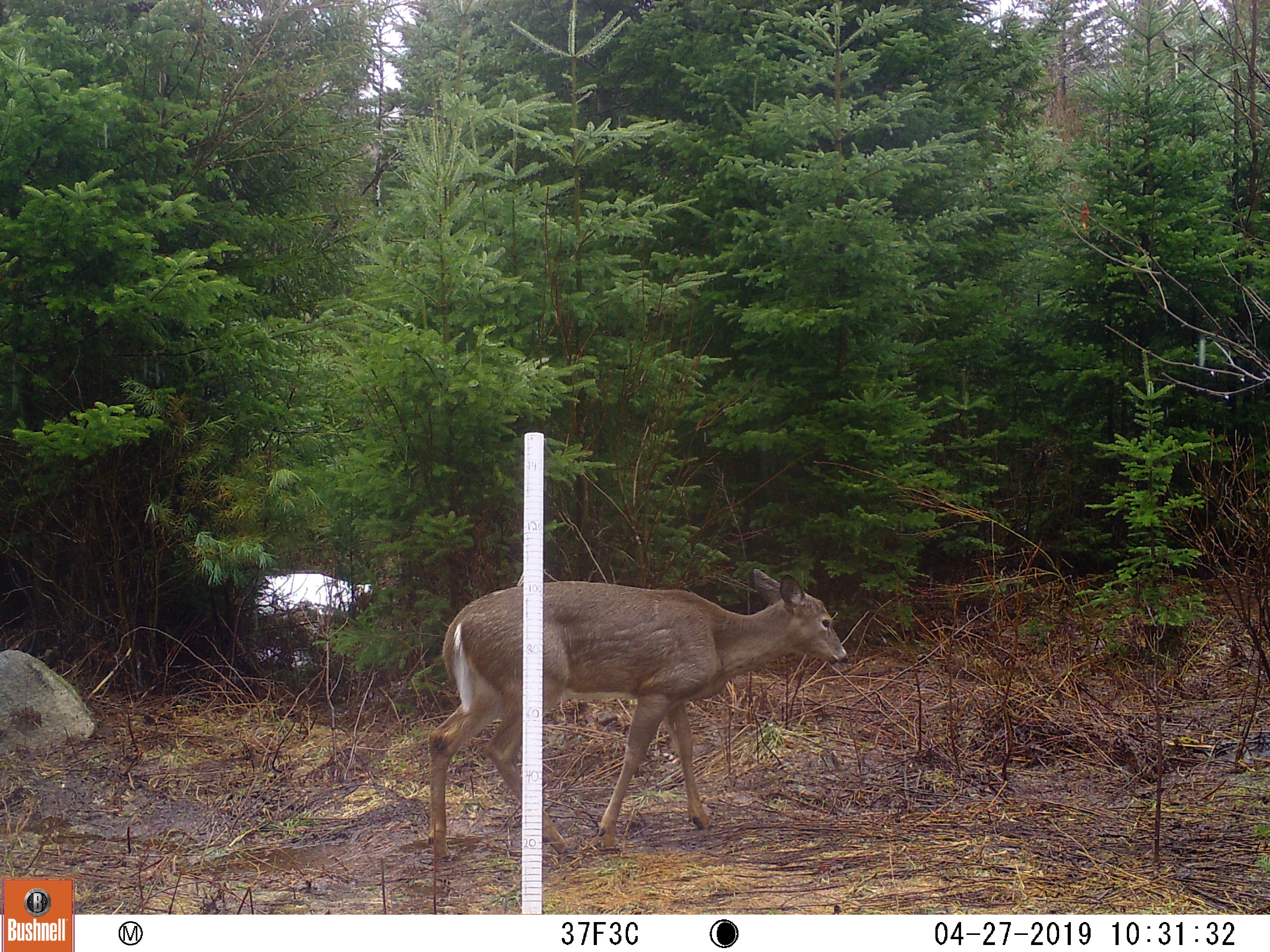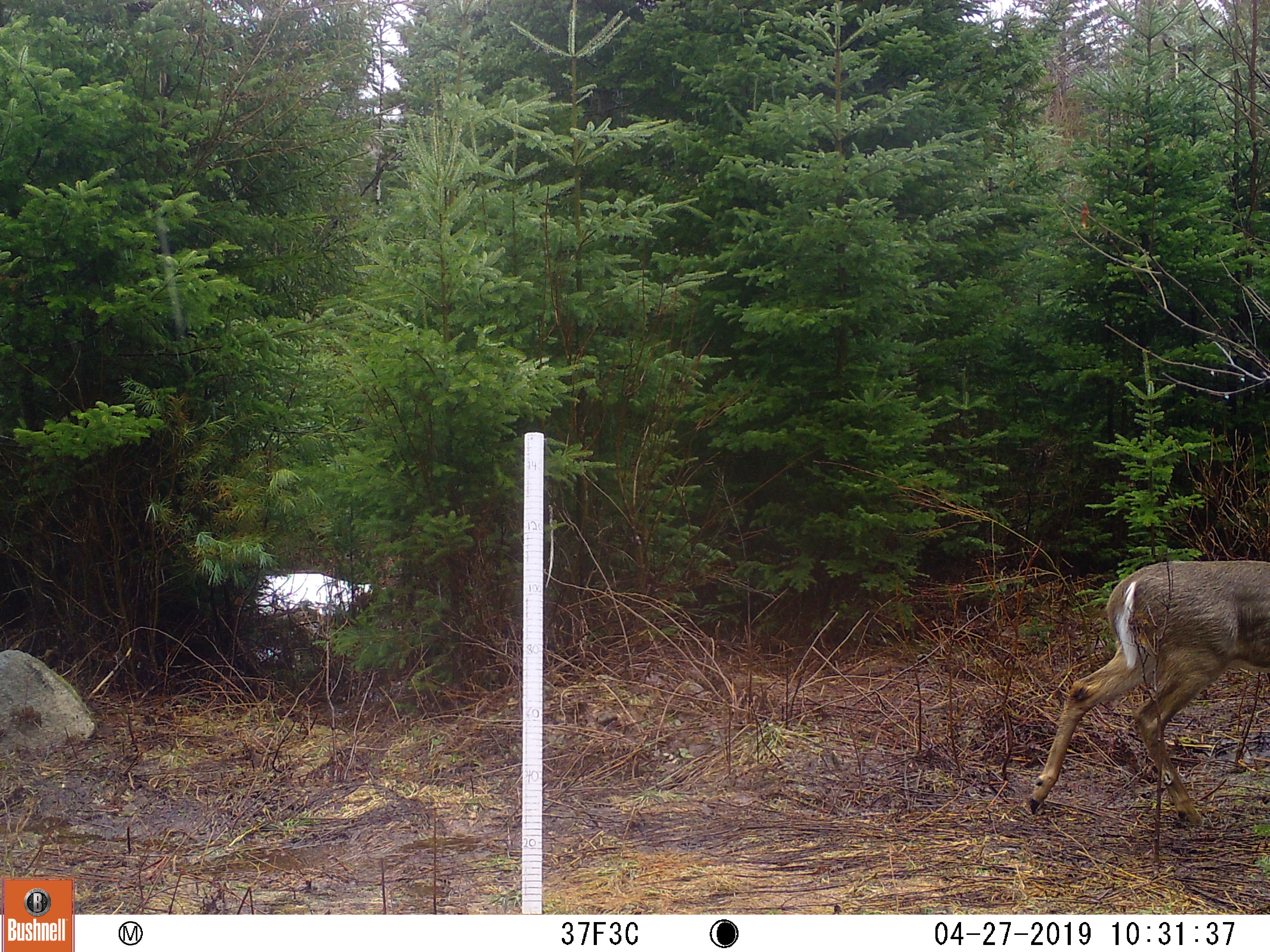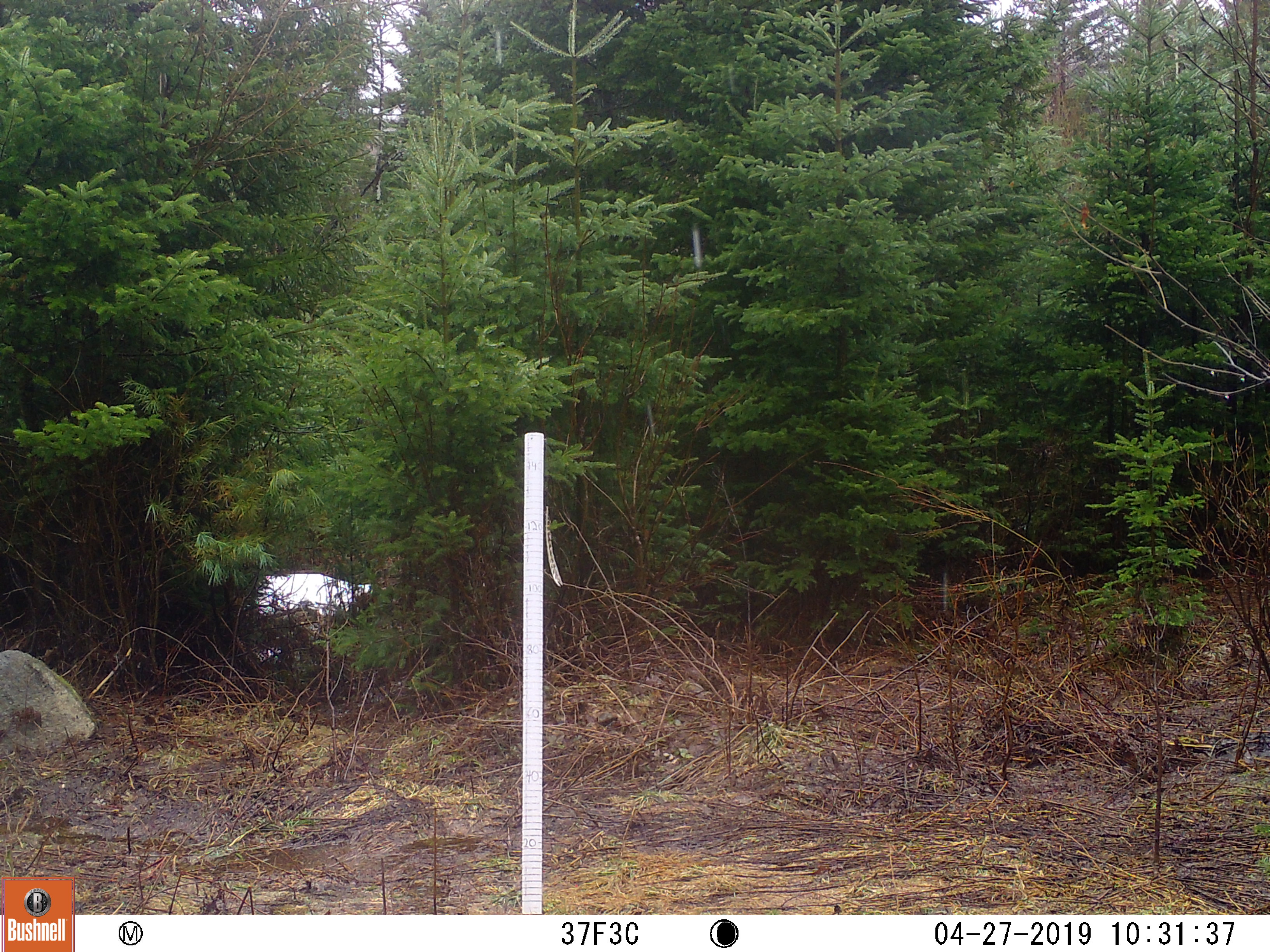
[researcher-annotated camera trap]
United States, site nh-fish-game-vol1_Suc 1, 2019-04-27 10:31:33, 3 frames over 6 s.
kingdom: Animalia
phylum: Chordata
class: Mammalia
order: Artiodactyla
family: Cervidae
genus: Odocoileus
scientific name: Odocoileus virginianus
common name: white-tailed deer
White-tailed deer (Odocoileus virginianus).